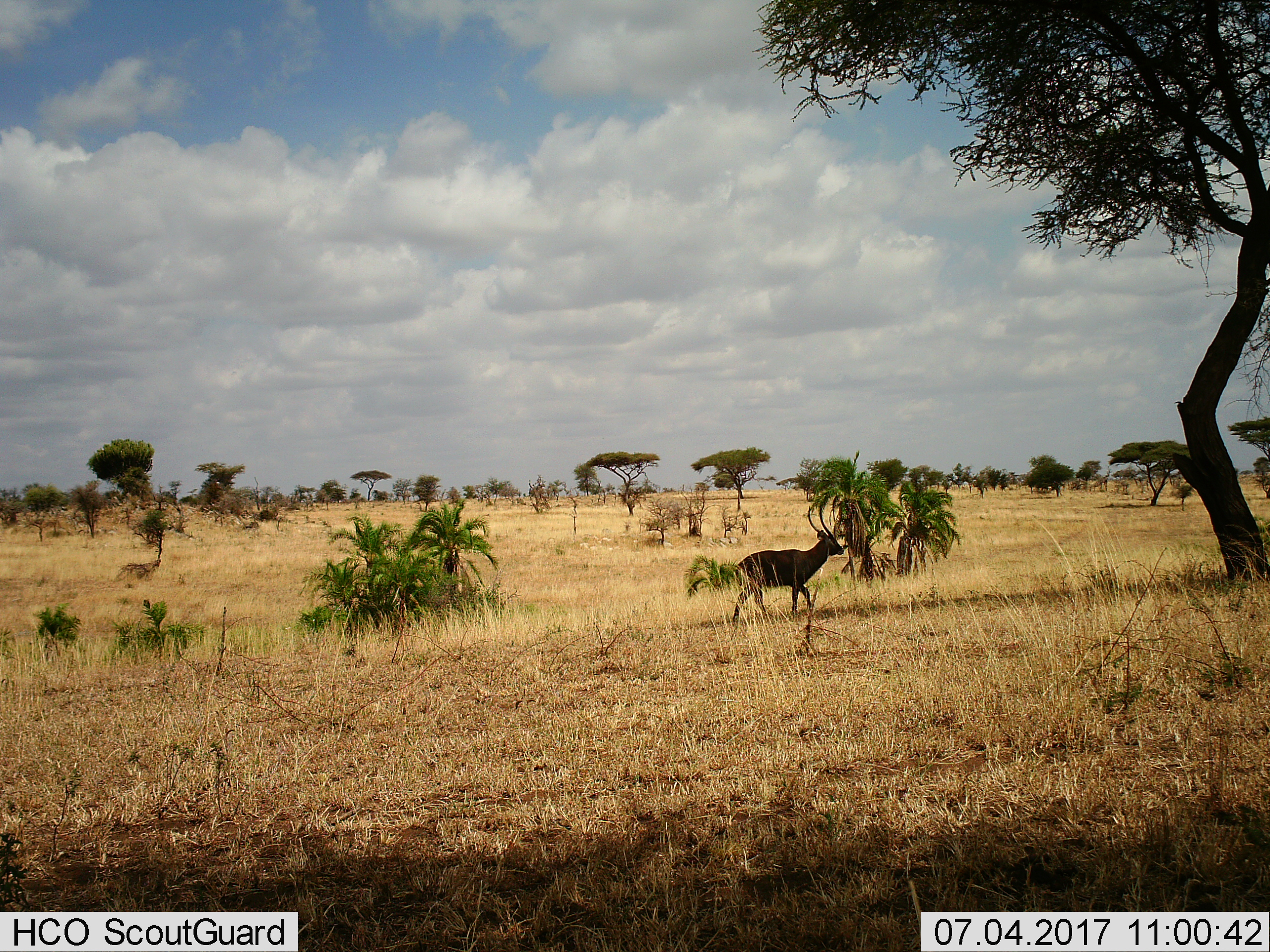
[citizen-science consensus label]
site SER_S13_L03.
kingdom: Animalia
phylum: Chordata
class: Mammalia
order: Artiodactyla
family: Bovidae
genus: Kobus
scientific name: Kobus ellipsiprymnus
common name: waterbuck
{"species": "waterbuck (Kobus ellipsiprymnus)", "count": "1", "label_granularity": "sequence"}